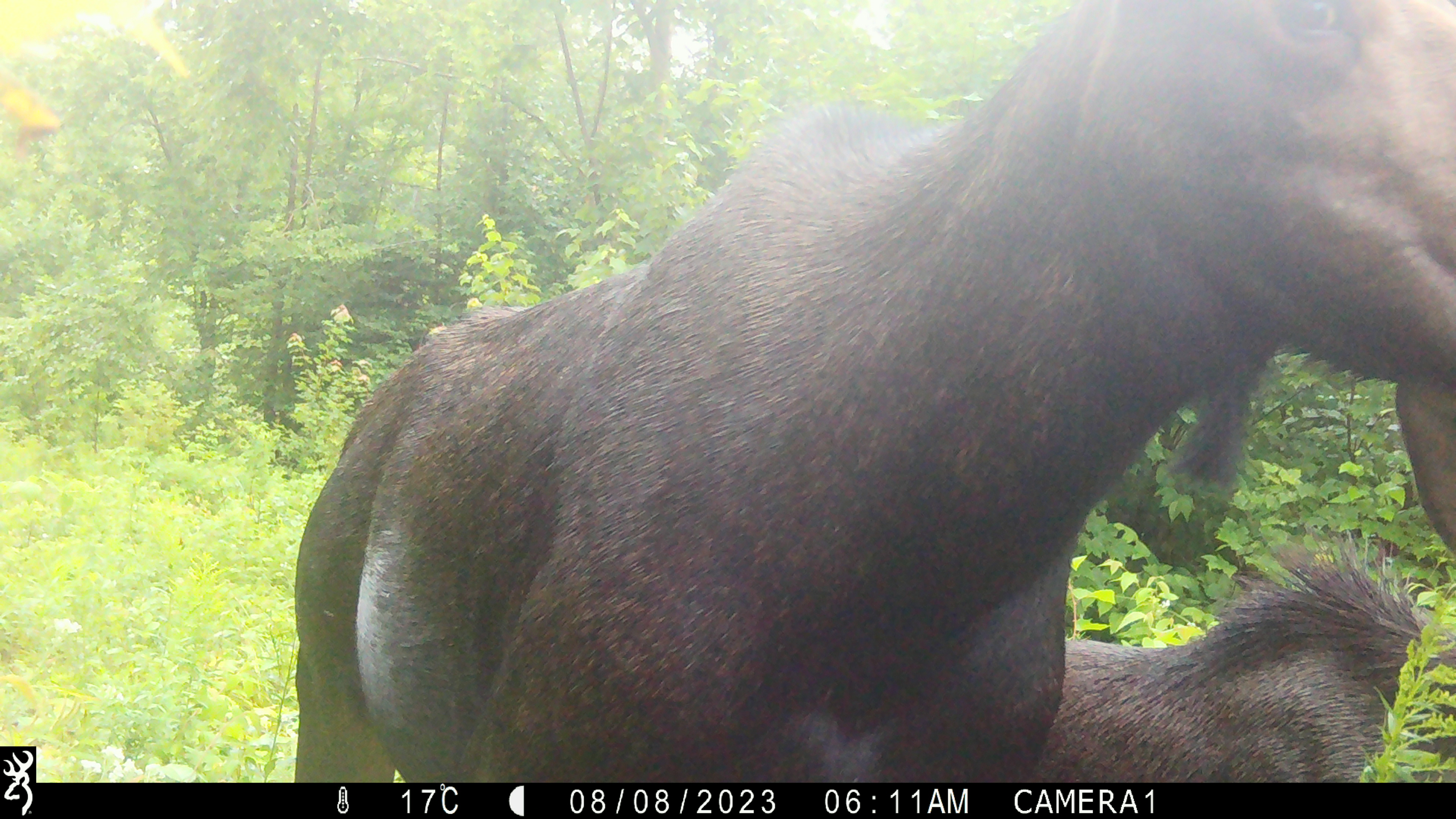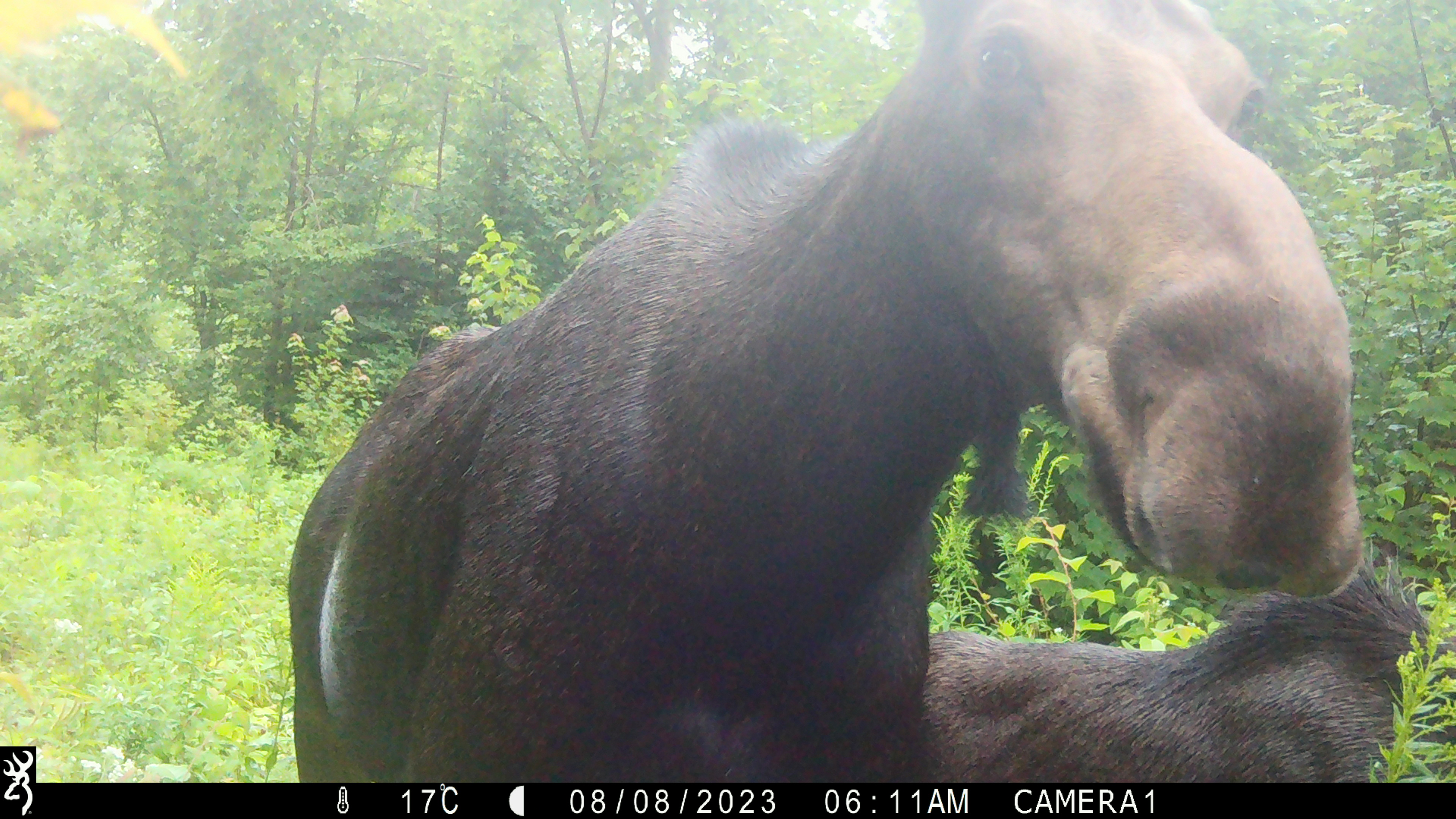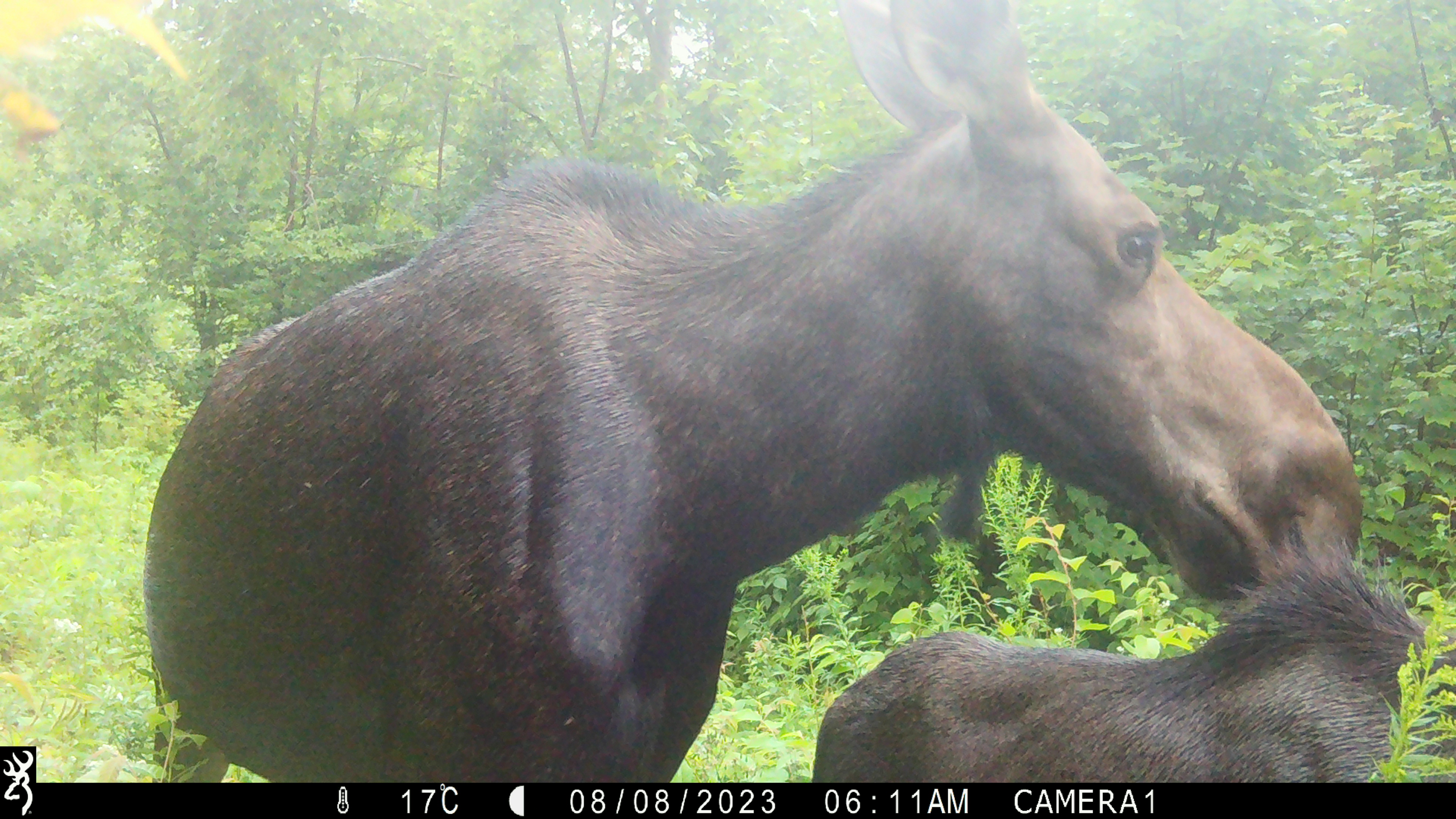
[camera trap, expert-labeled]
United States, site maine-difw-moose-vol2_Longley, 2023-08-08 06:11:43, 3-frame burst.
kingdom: Animalia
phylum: Chordata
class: Mammalia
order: Artiodactyla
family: Cervidae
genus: Alces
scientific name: Alces alces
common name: moose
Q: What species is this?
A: Moose (Alces alces).